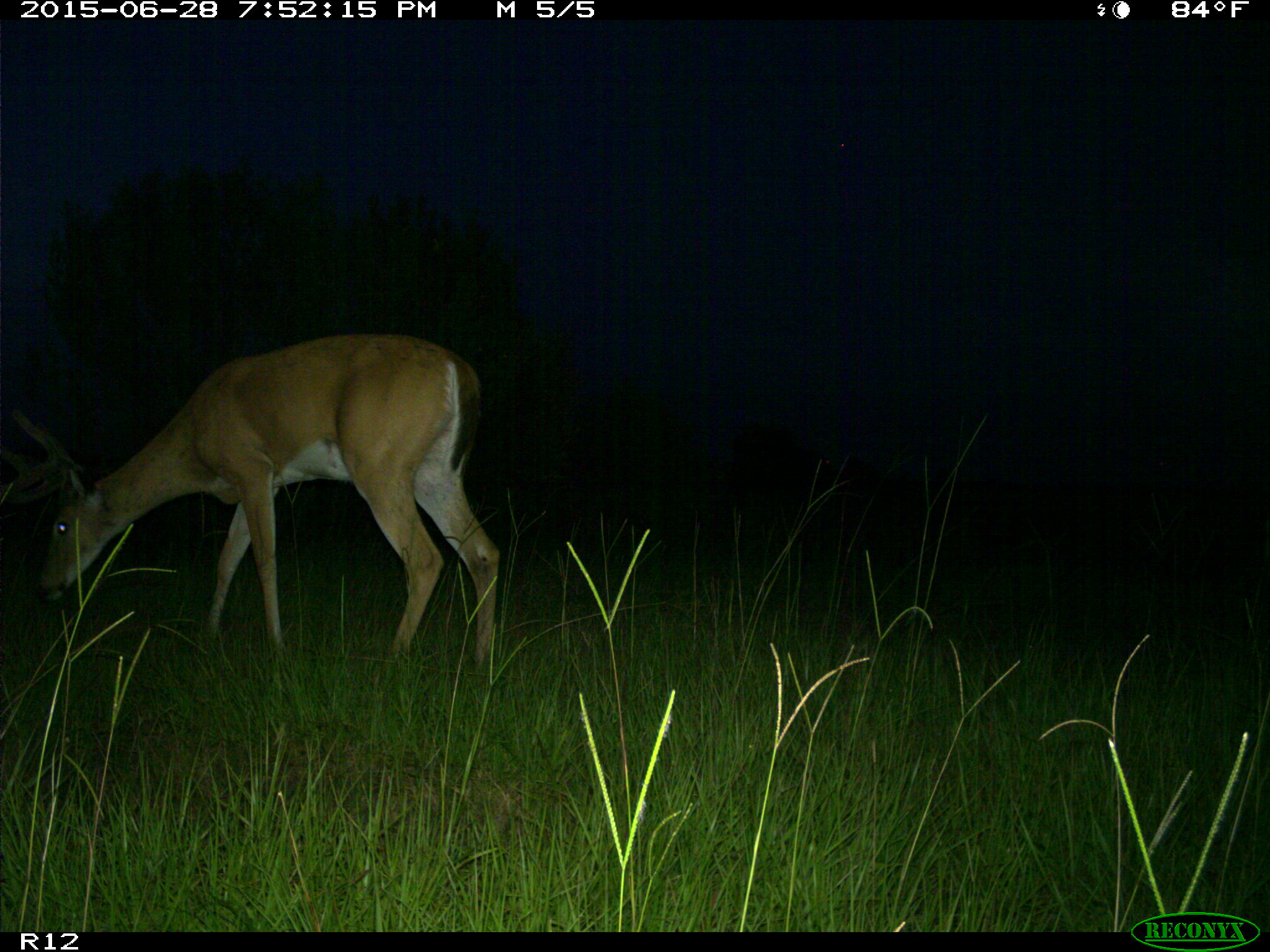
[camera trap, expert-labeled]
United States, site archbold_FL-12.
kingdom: Animalia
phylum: Chordata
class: Mammalia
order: Artiodactyla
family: Cervidae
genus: Odocoileus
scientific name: Odocoileus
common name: deer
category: unidentified deer